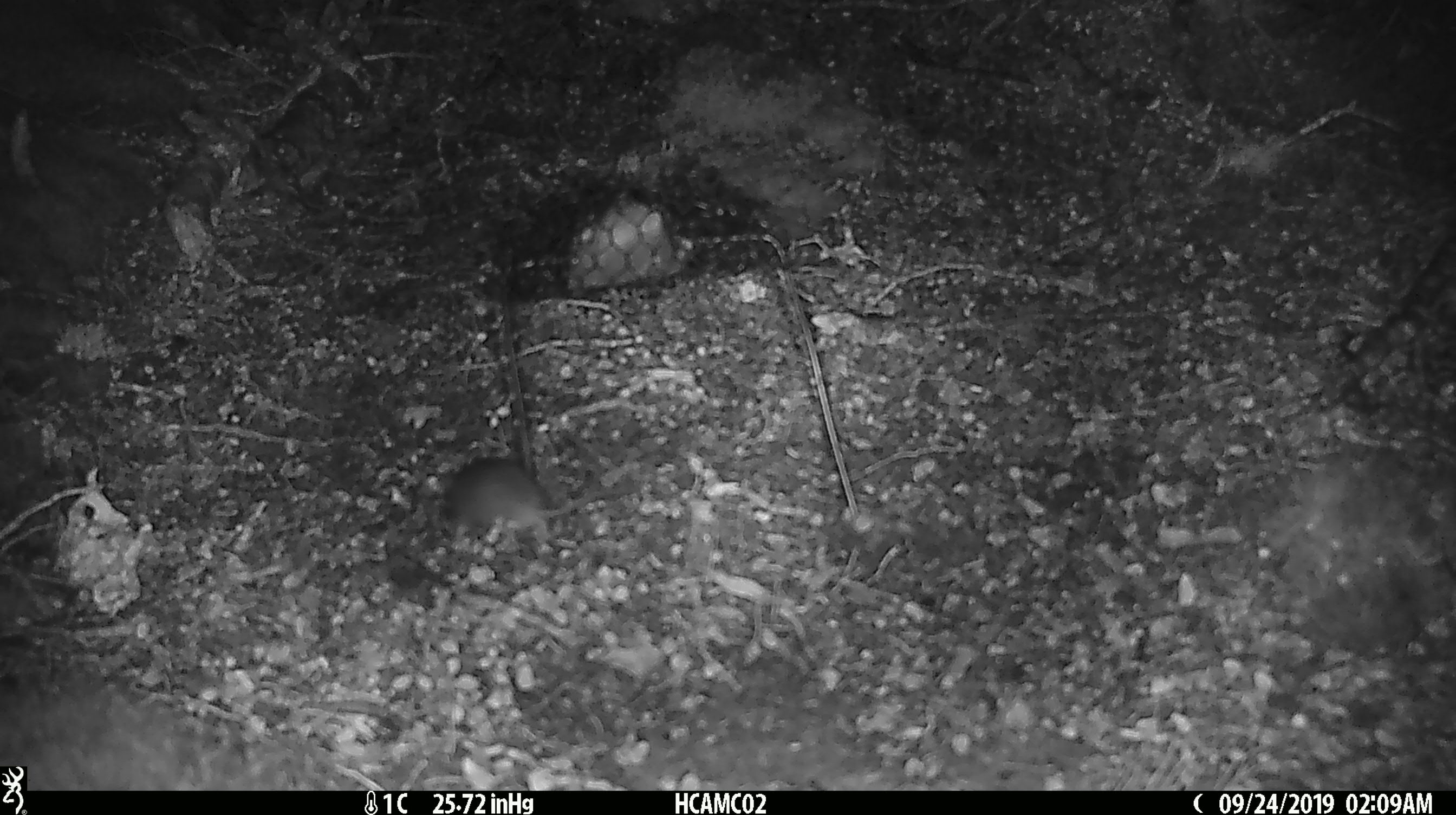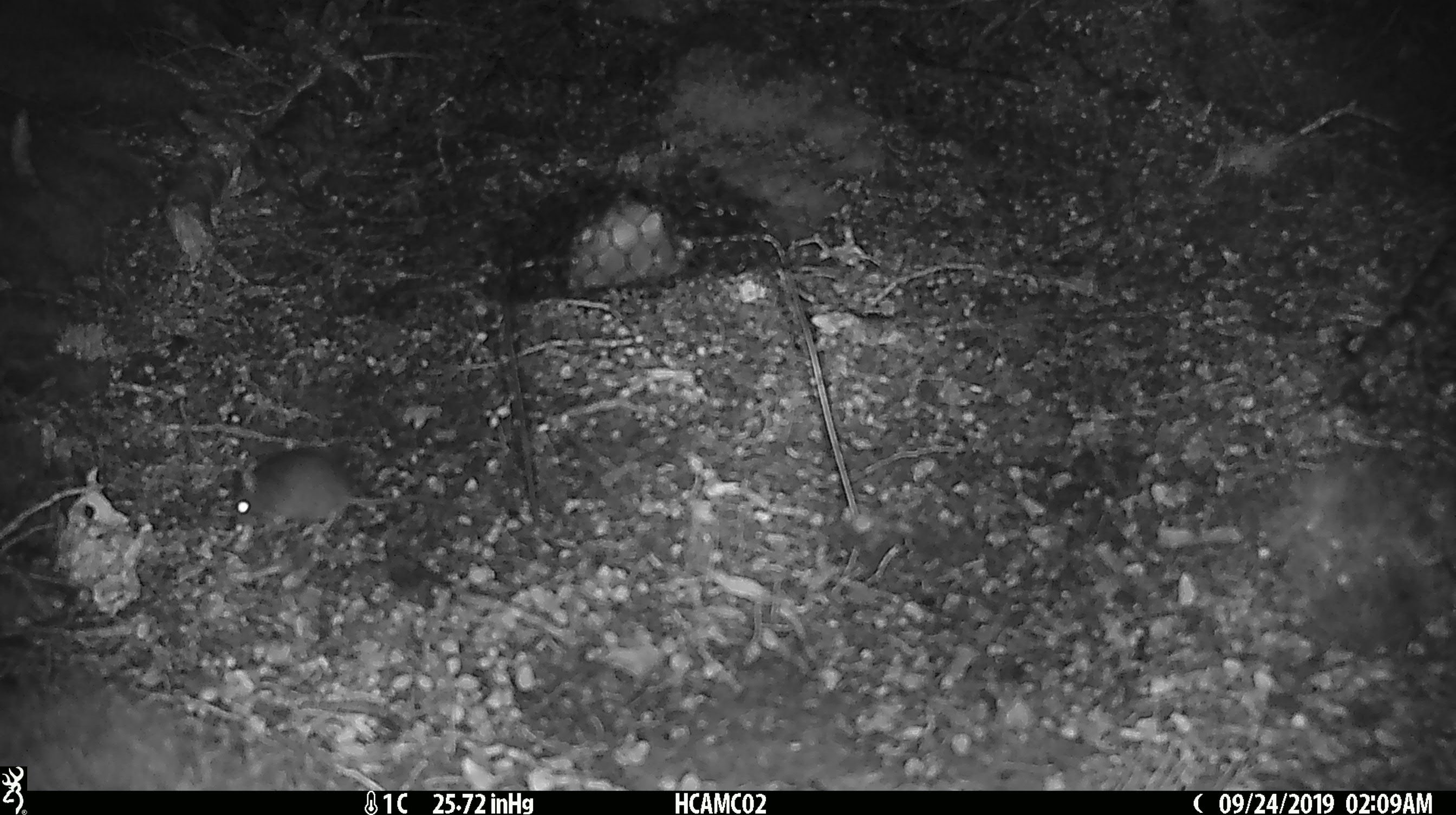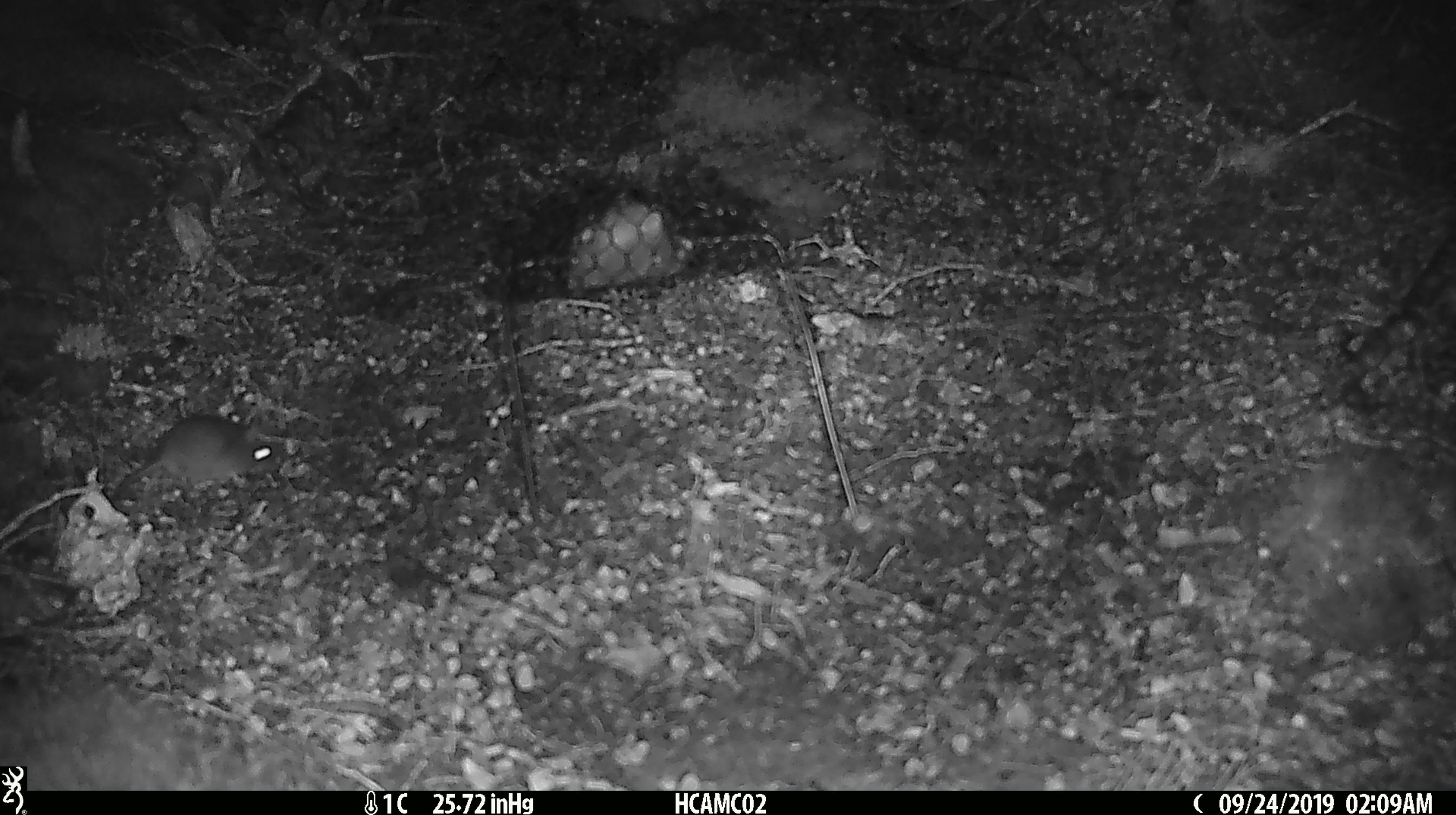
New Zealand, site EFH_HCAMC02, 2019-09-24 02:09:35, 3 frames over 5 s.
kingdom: Animalia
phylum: Chordata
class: Mammalia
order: Rodentia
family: Muridae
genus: Mus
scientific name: Mus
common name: mouse